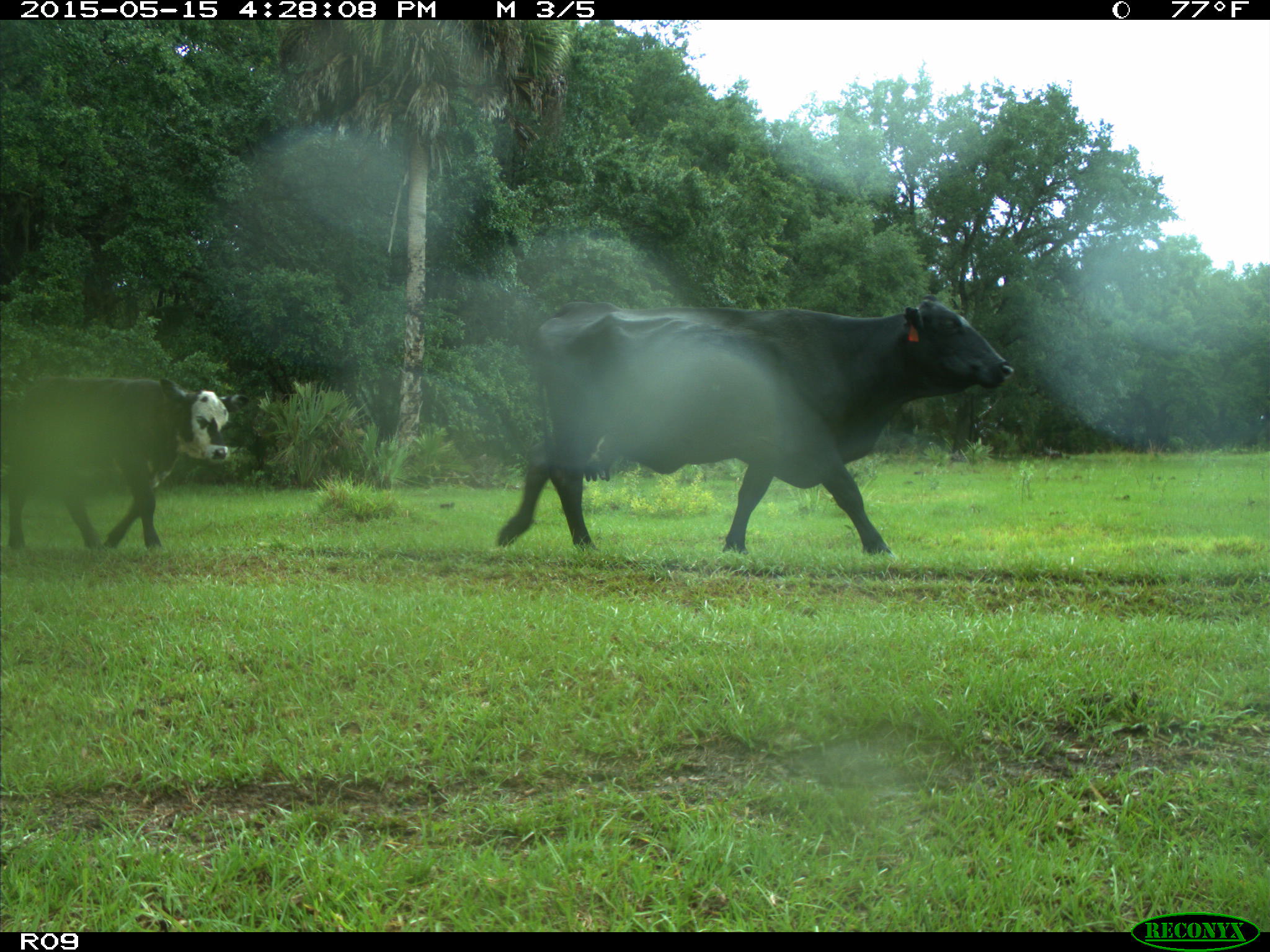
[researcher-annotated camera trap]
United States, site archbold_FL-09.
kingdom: Animalia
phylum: Chordata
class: Mammalia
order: Artiodactyla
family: Bovidae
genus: Bos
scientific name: Bos taurus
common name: domestic cow